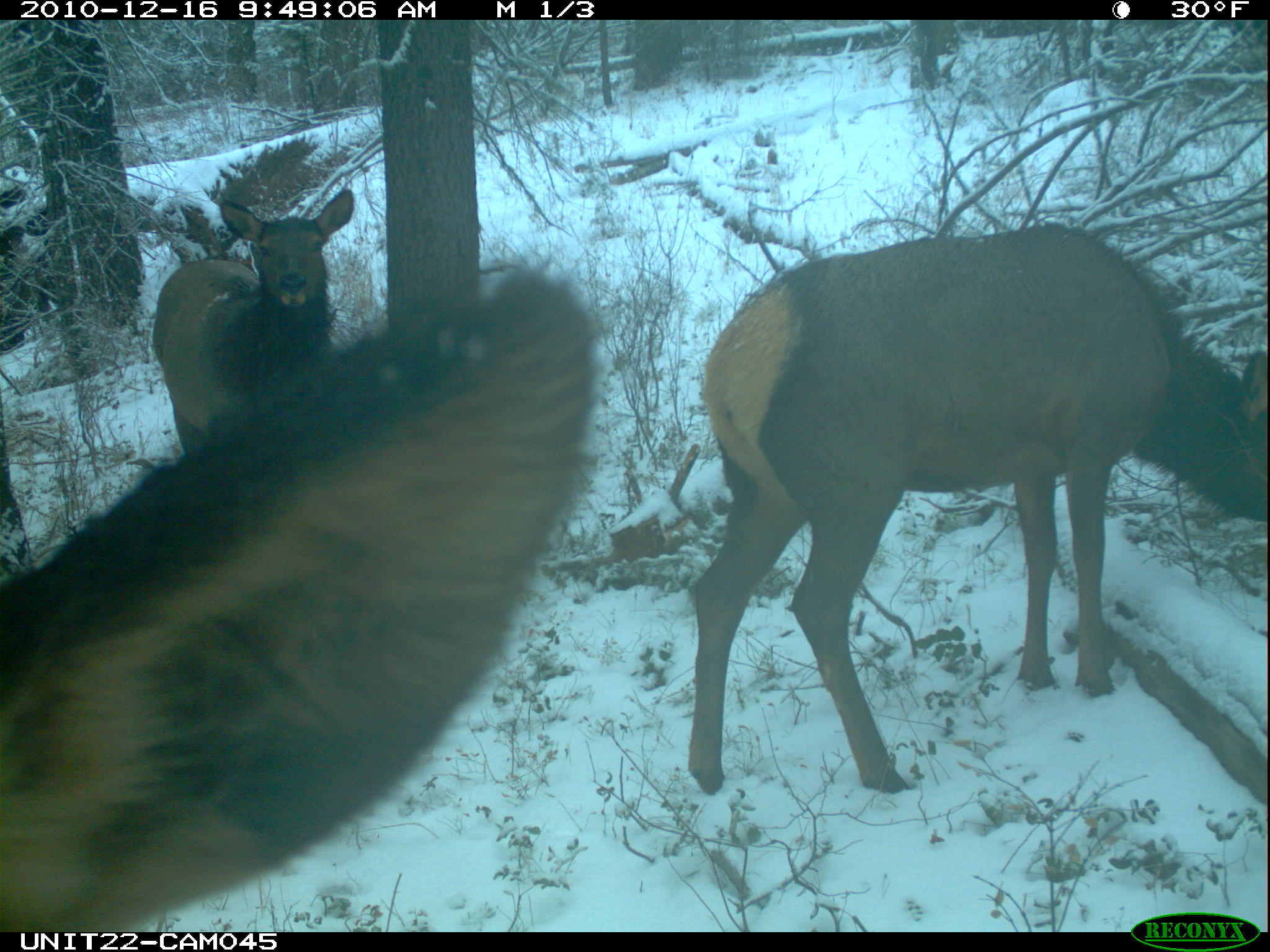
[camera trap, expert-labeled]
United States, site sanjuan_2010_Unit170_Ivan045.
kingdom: Animalia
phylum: Chordata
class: Mammalia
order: Artiodactyla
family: Cervidae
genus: Cervus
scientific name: Cervus elaphus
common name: red deer